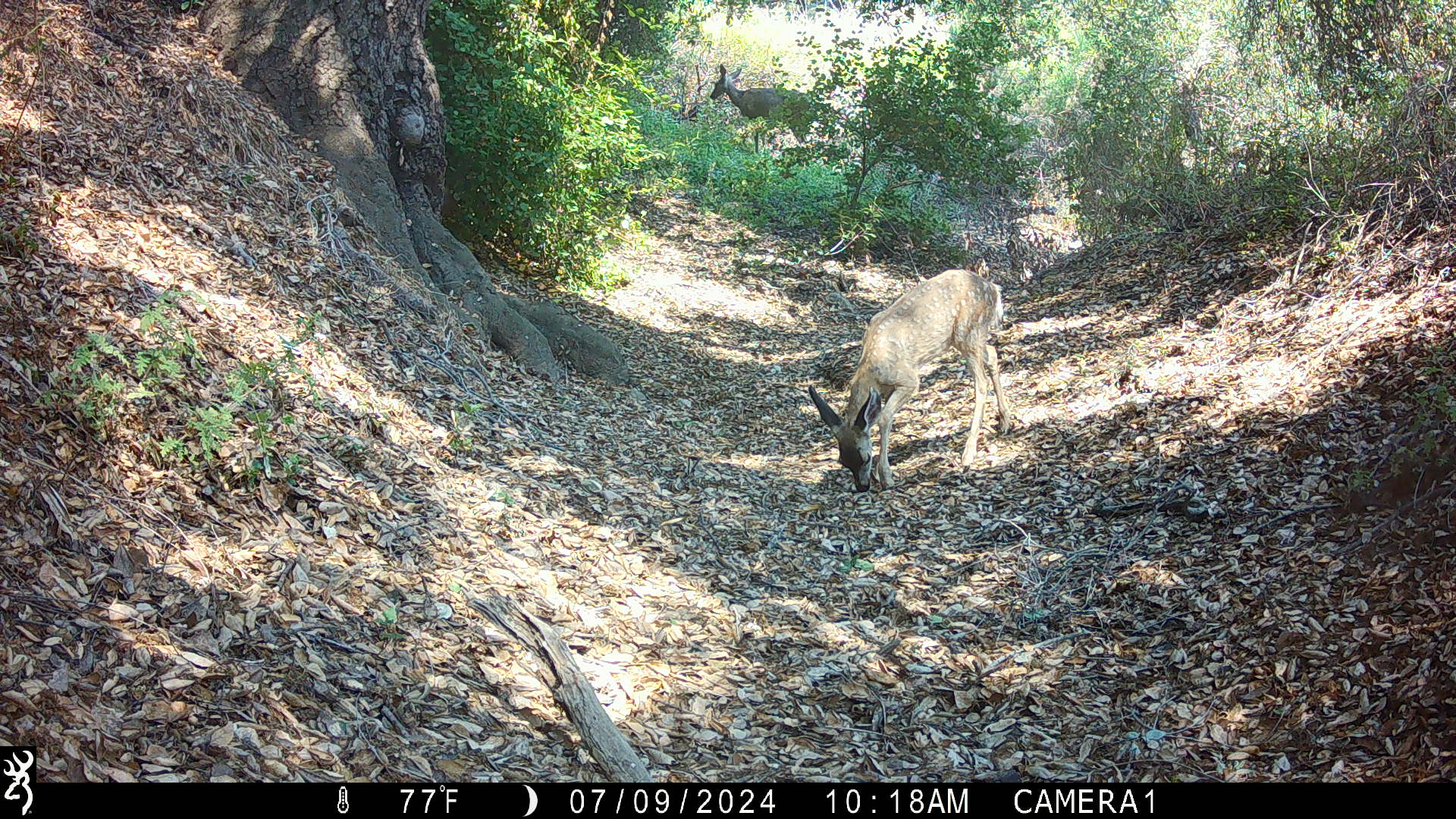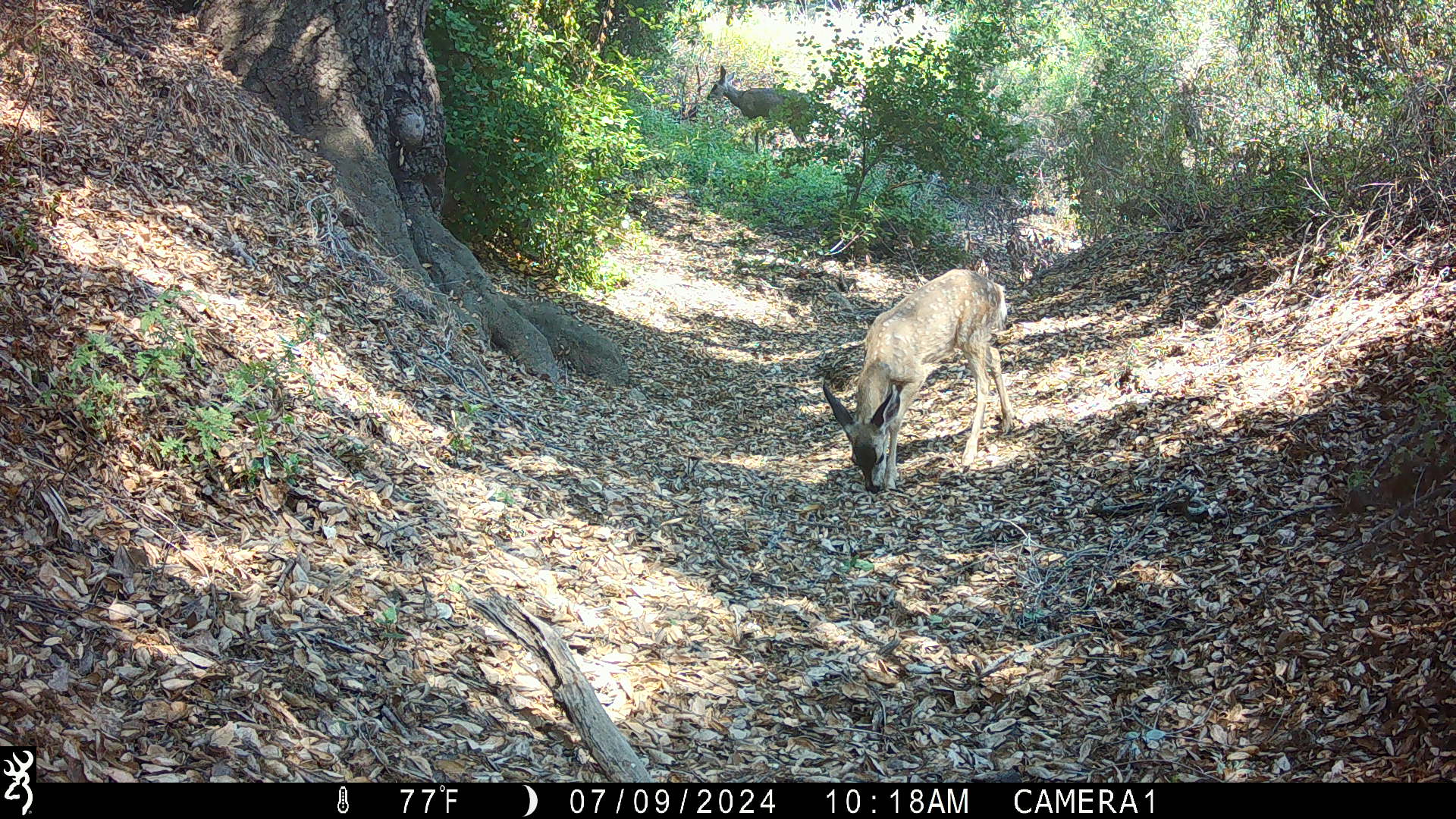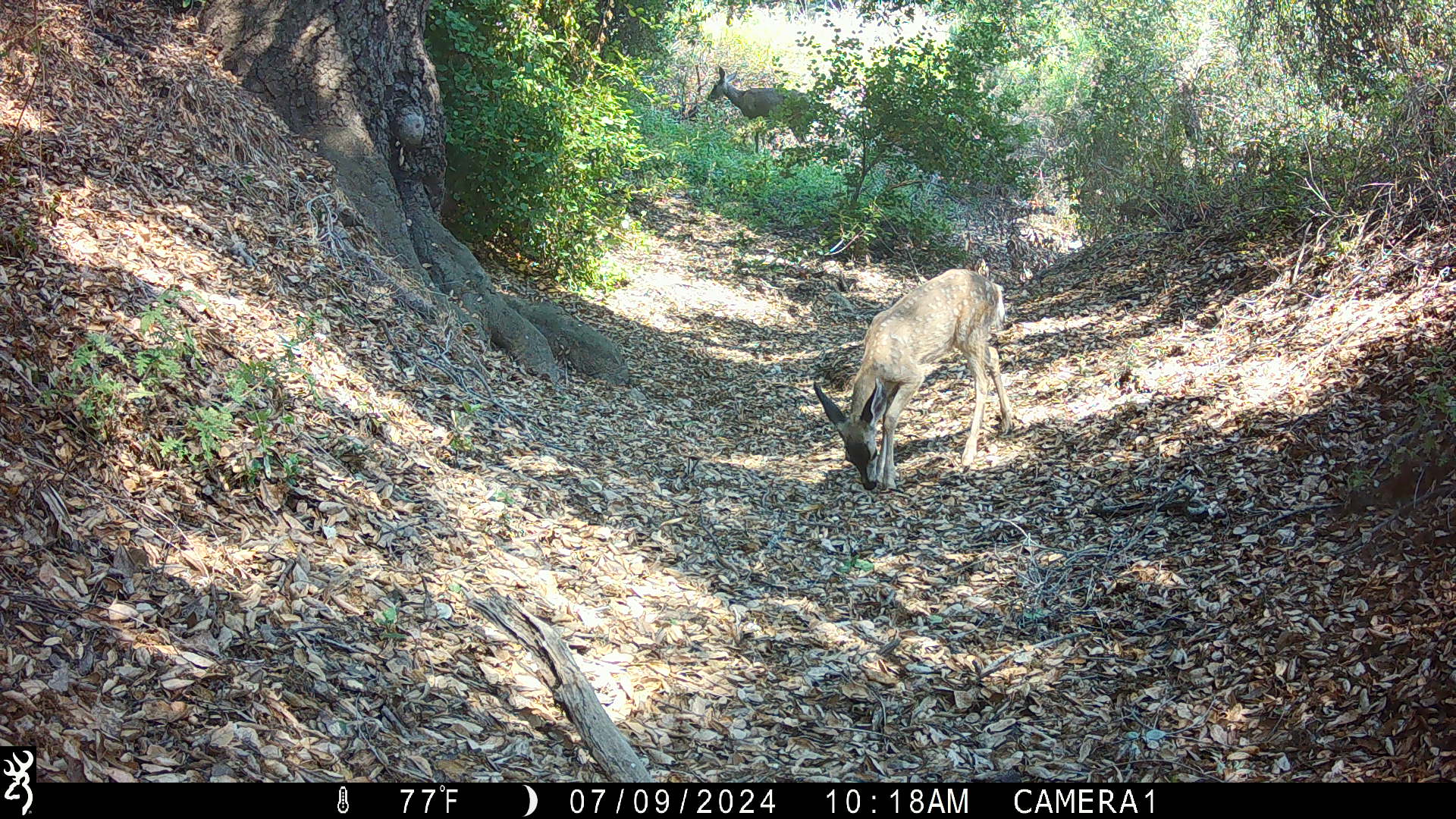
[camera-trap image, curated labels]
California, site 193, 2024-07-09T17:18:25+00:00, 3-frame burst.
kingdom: Animalia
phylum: Chordata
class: Mammalia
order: Artiodactyla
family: Cervidae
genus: Odocoileus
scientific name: Odocoileus hemionus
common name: mule deer